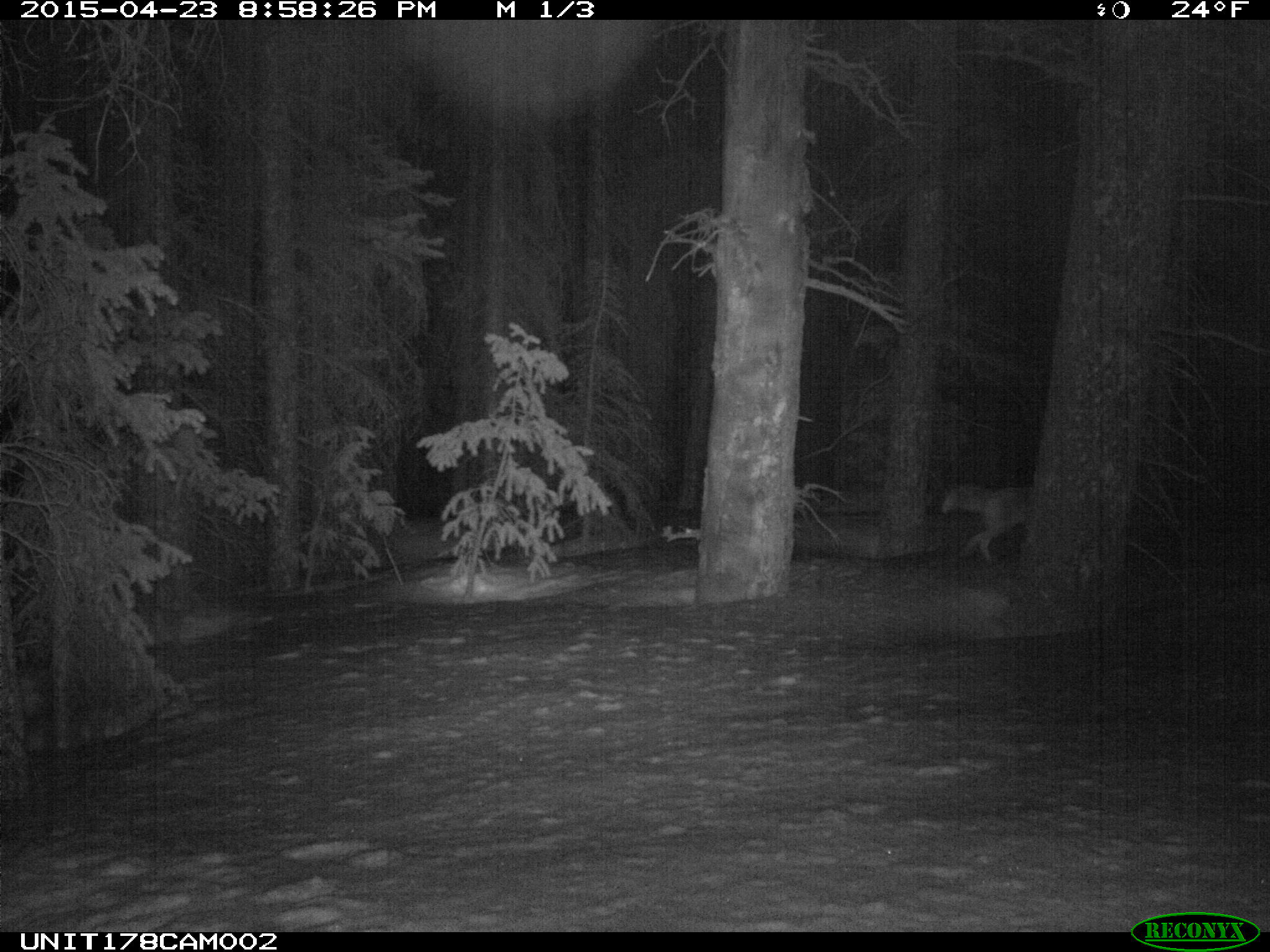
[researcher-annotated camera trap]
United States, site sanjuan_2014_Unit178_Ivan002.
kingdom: Animalia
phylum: Chordata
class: Mammalia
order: Carnivora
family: Canidae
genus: Canis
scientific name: Canis latrans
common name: coyote